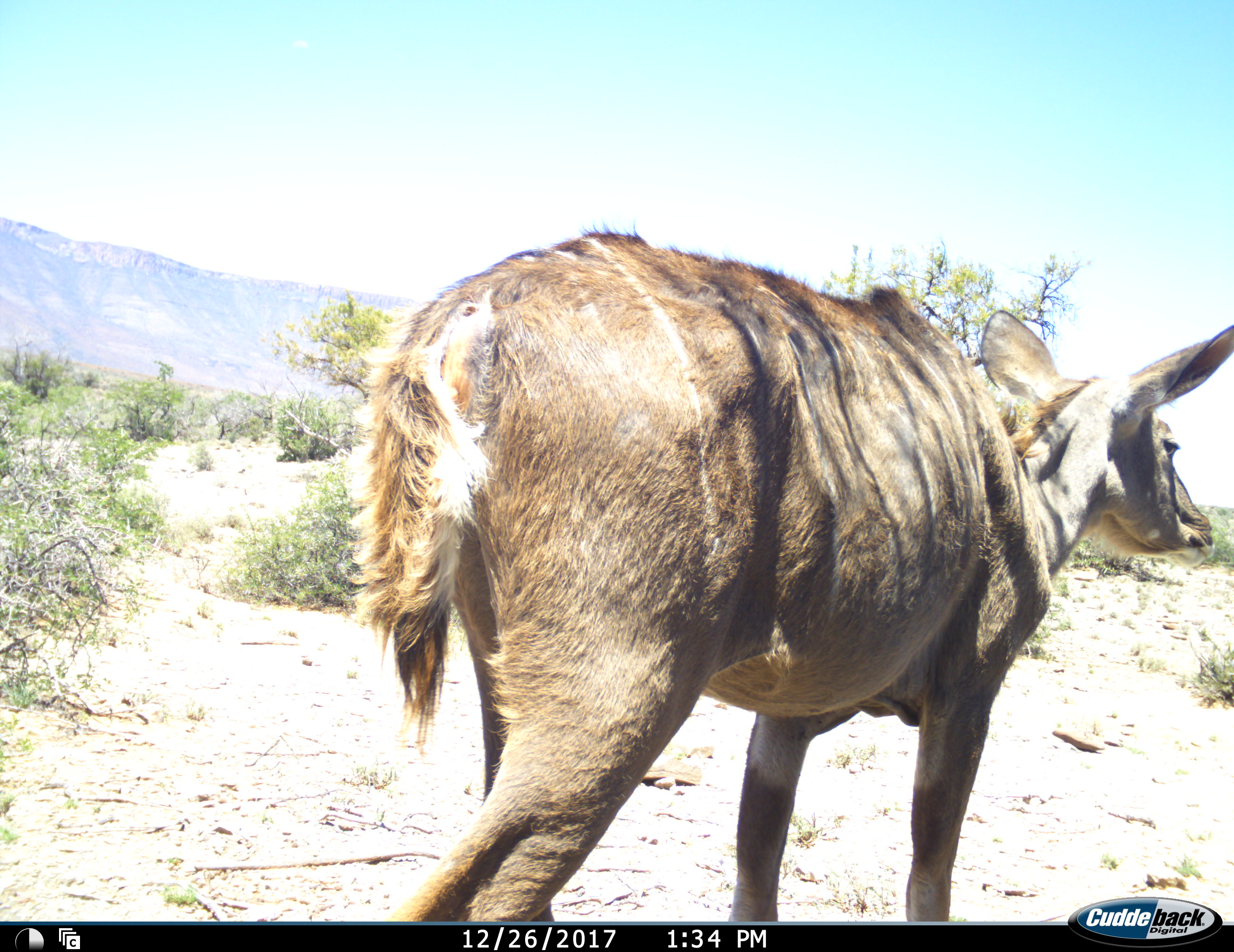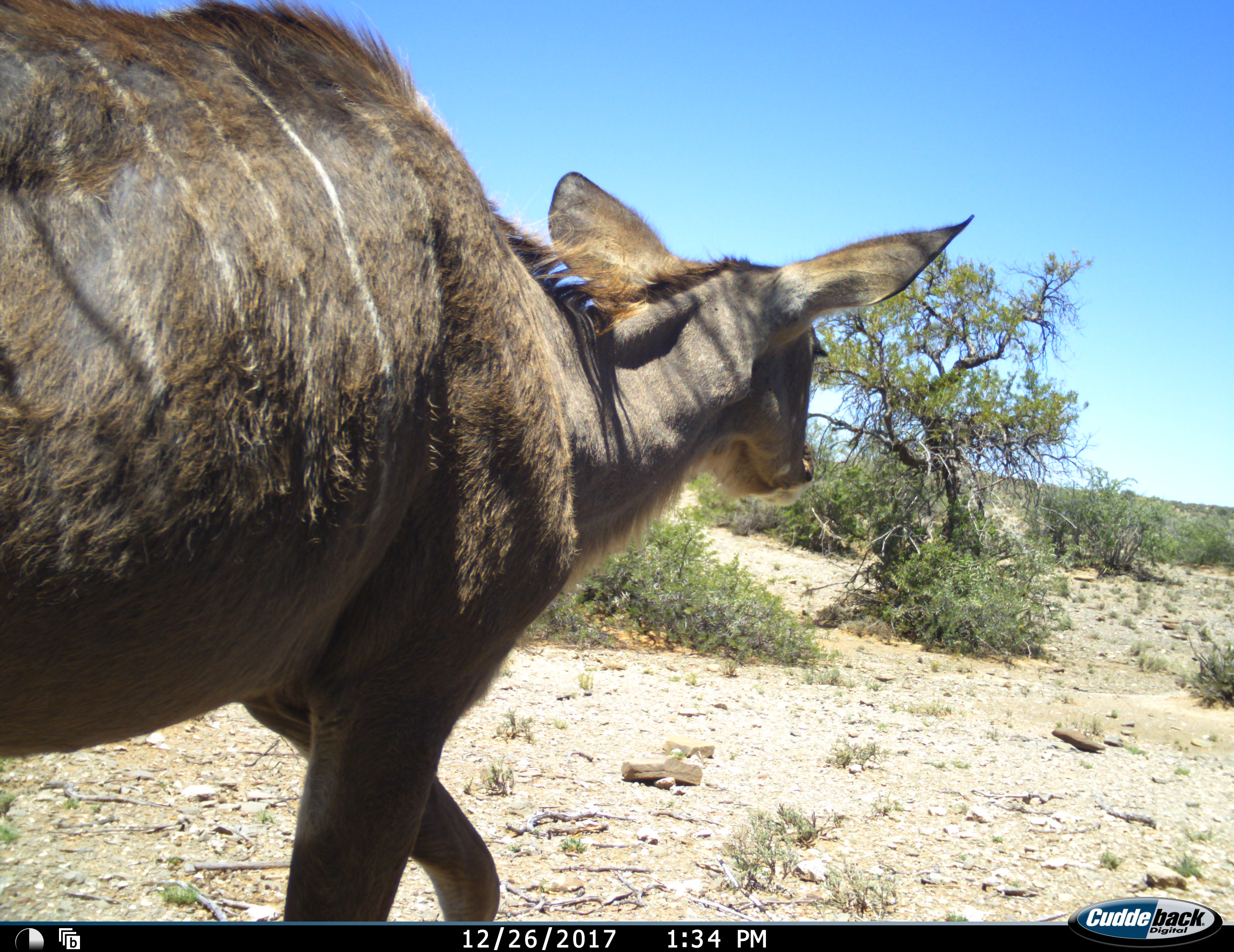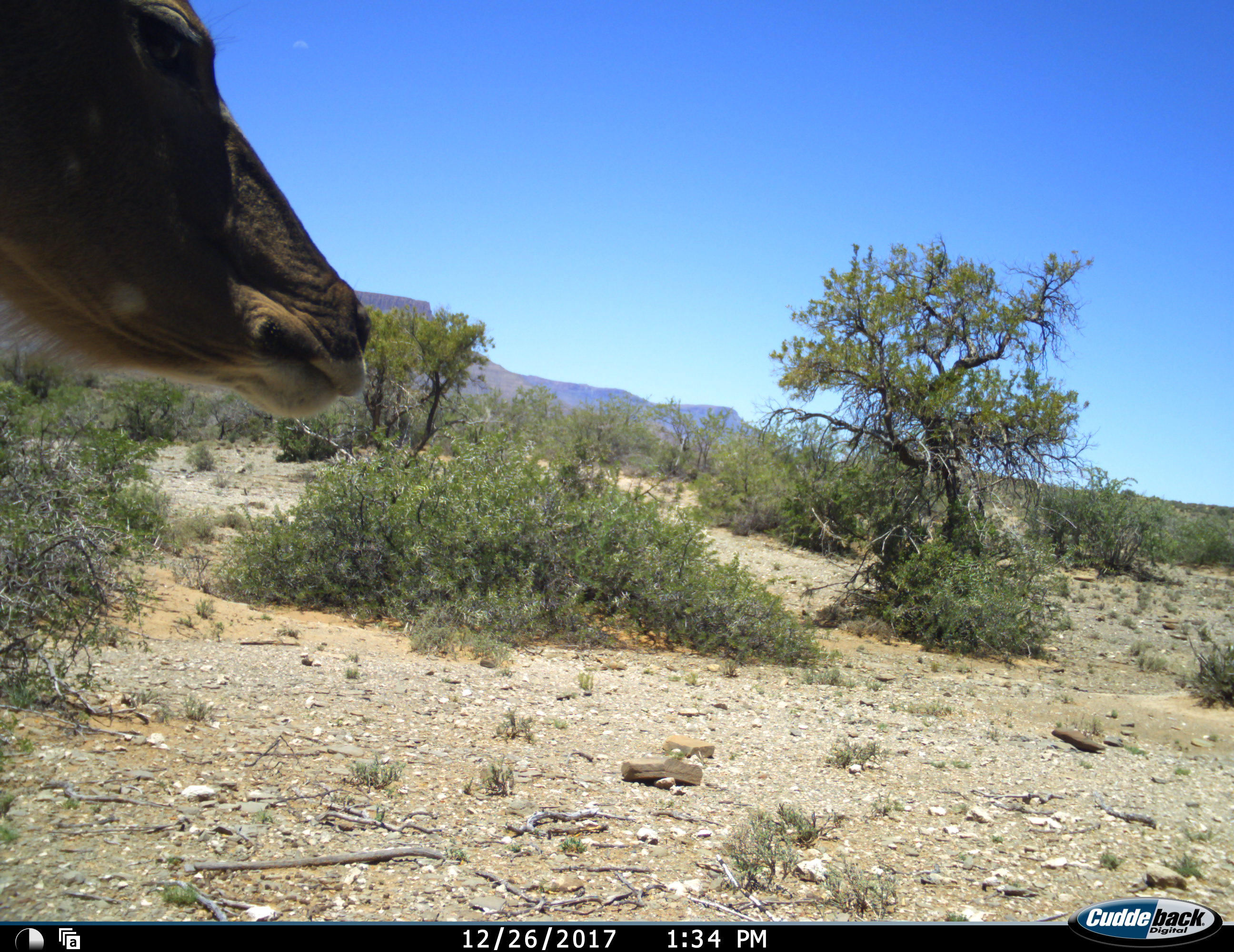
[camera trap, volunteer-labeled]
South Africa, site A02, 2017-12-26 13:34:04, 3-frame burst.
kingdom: Animalia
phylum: Chordata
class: Mammalia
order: Artiodactyla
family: Bovidae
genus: Tragelaphus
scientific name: Tragelaphus strepsiceros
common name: greater kudu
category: kudu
Kudu (greater kudu) (Tragelaphus strepsiceros), count 1. Behavior (volunteer vote fractions): standing 0%, resting 0%, moving 100%, interacting 0%. Young present (vote fraction): 0%. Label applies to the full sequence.